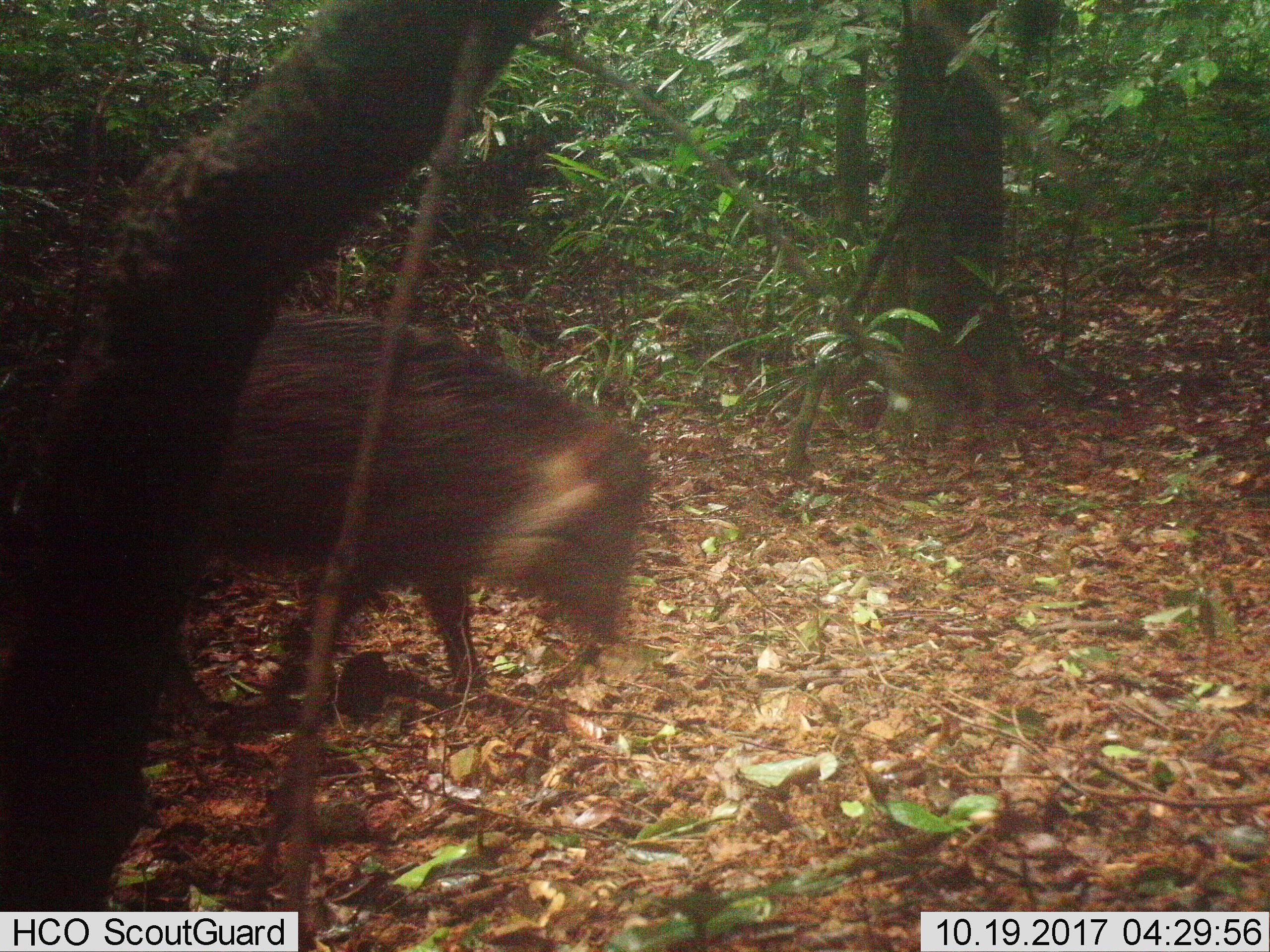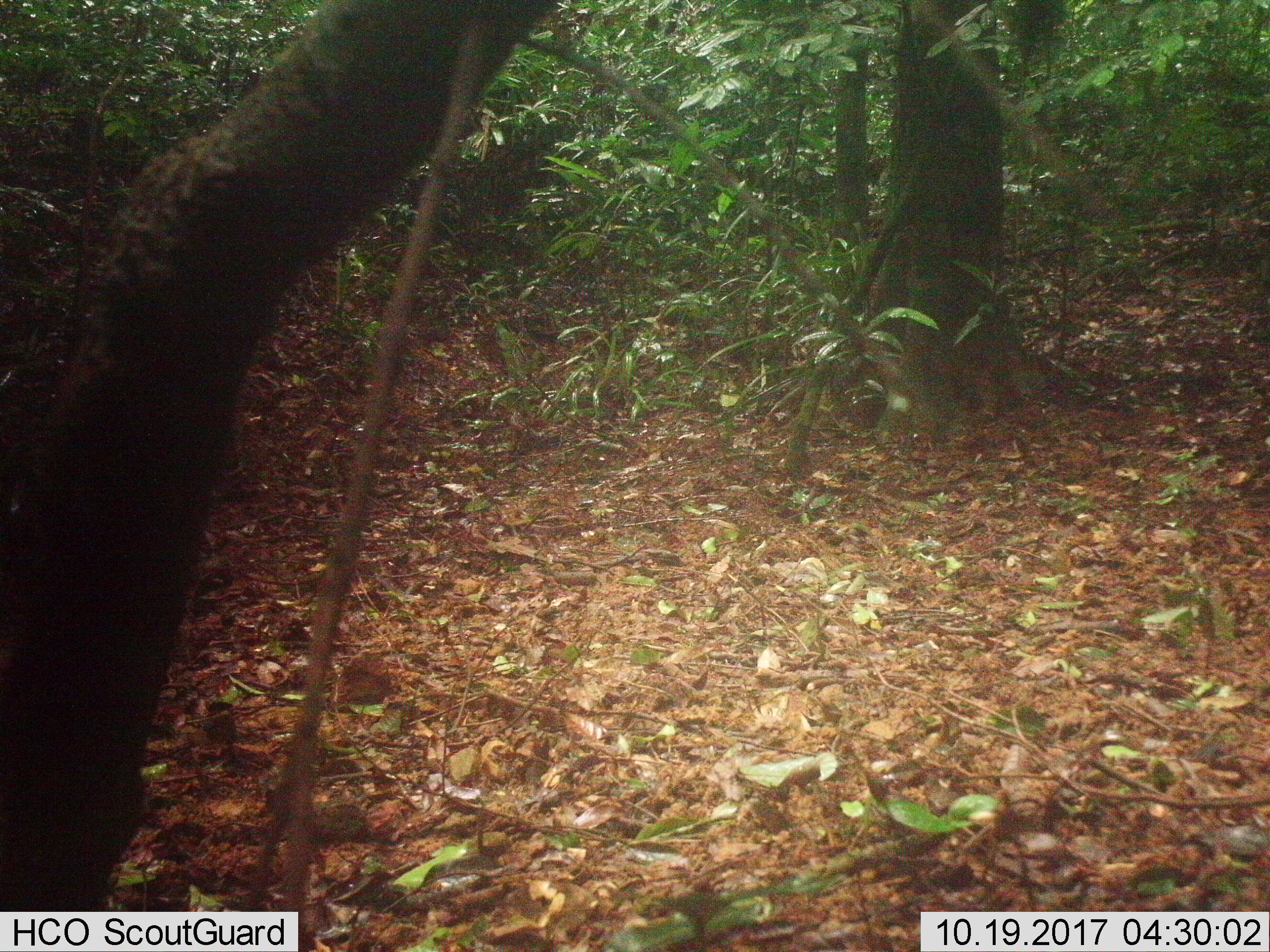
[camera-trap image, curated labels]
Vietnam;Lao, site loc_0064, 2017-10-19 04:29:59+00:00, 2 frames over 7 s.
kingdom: Animalia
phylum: Chordata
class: Mammalia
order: Artiodactyla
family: Suidae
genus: Sus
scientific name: Sus scrofa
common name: eurasian wild pig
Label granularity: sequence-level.